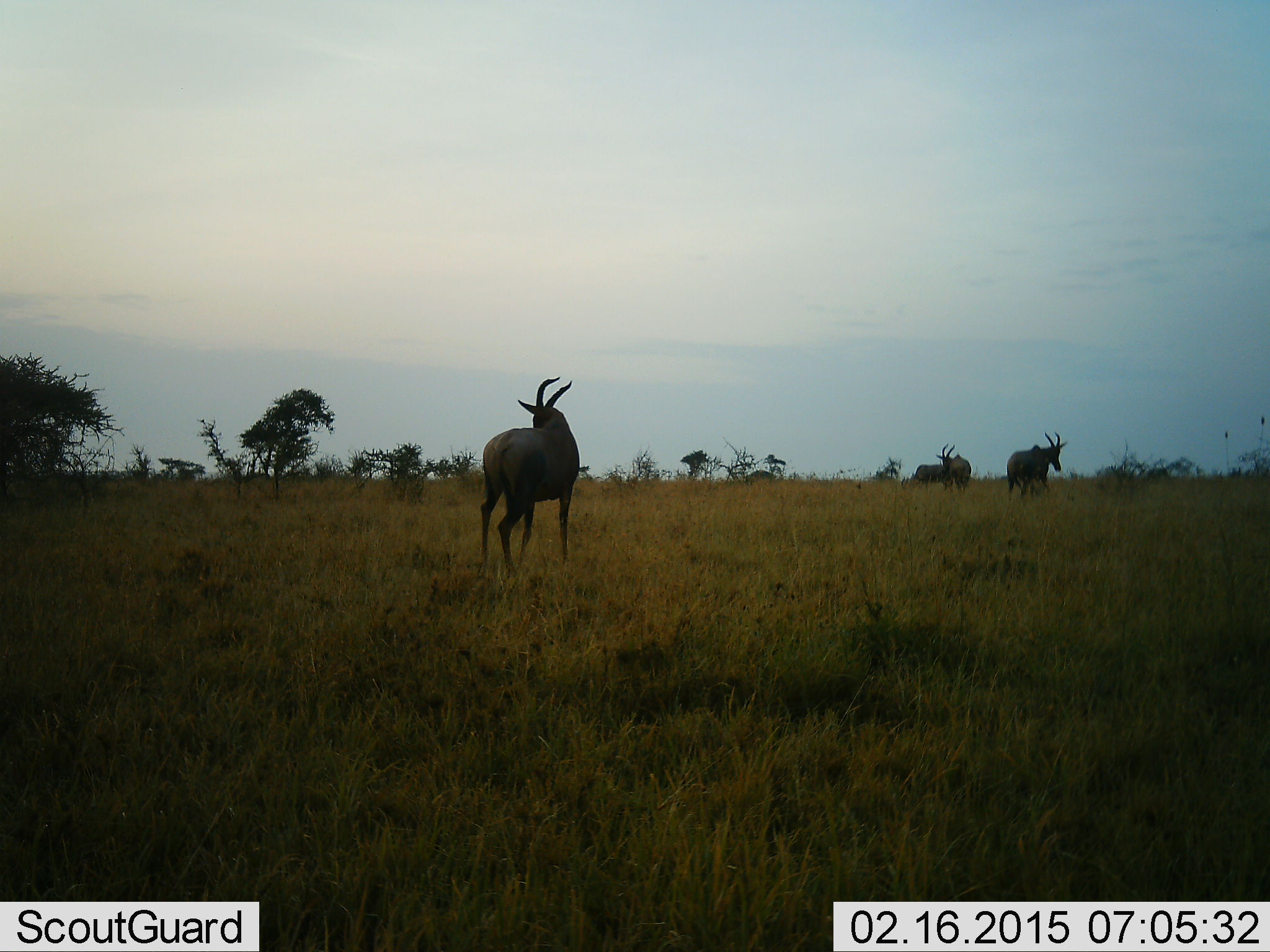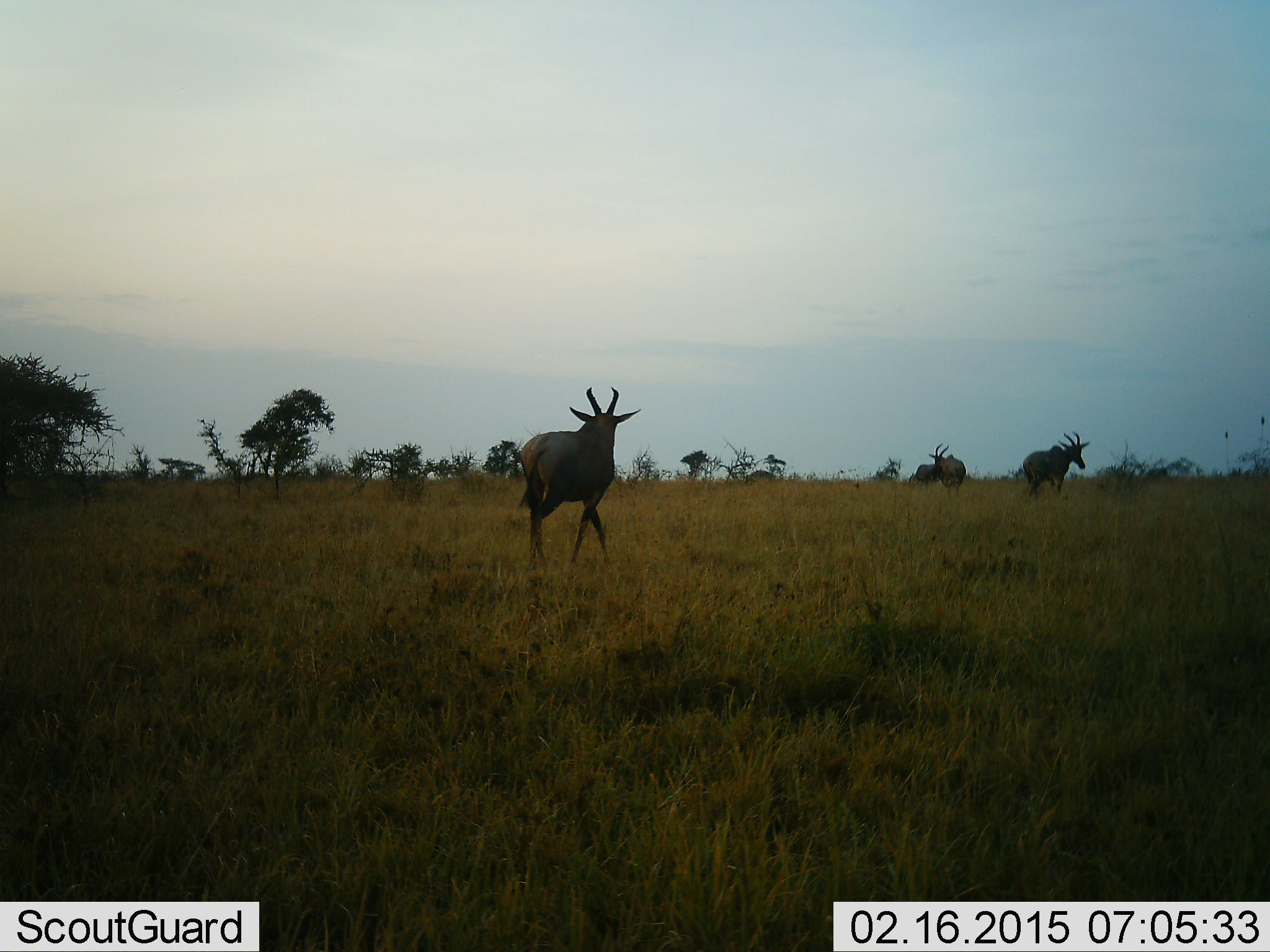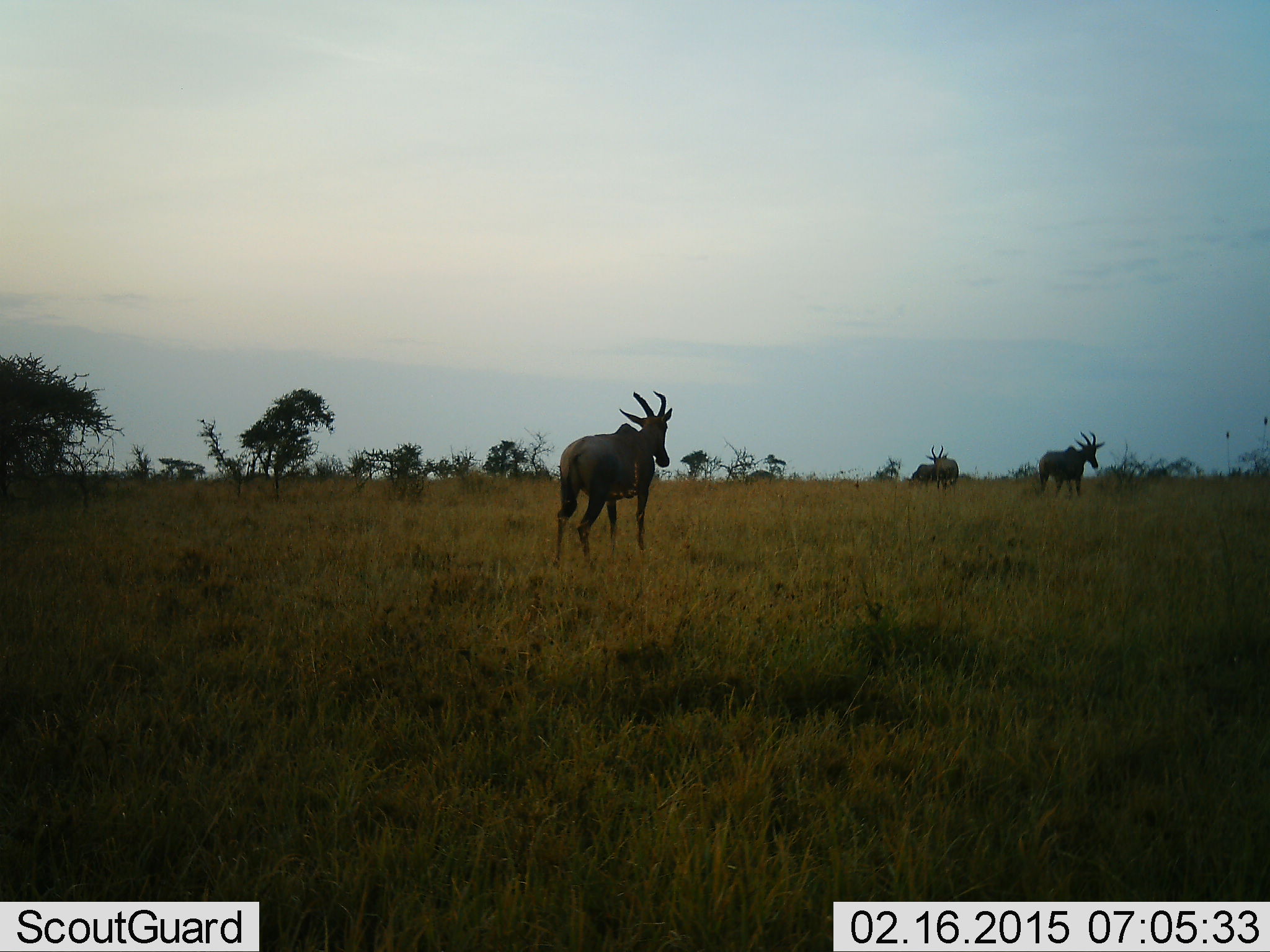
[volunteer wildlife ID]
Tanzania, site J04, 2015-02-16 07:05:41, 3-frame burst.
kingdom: Animalia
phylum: Chordata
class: Mammalia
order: Artiodactyla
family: Bovidae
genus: Damaliscus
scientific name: Damaliscus lunatus jimela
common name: topi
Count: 3.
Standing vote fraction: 40%.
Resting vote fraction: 0%.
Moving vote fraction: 90%.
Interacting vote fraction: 0%.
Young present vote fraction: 0%.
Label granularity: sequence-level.